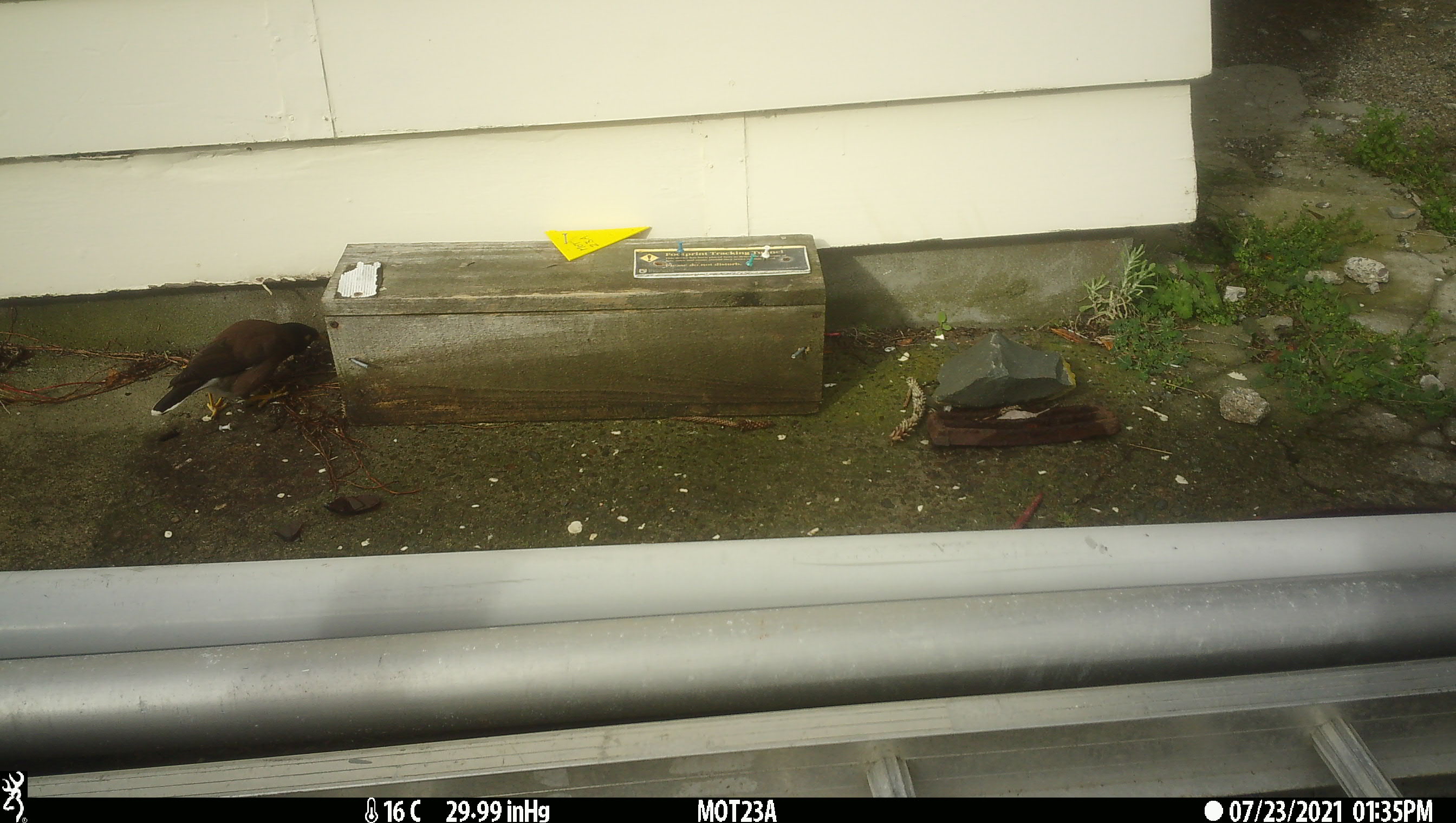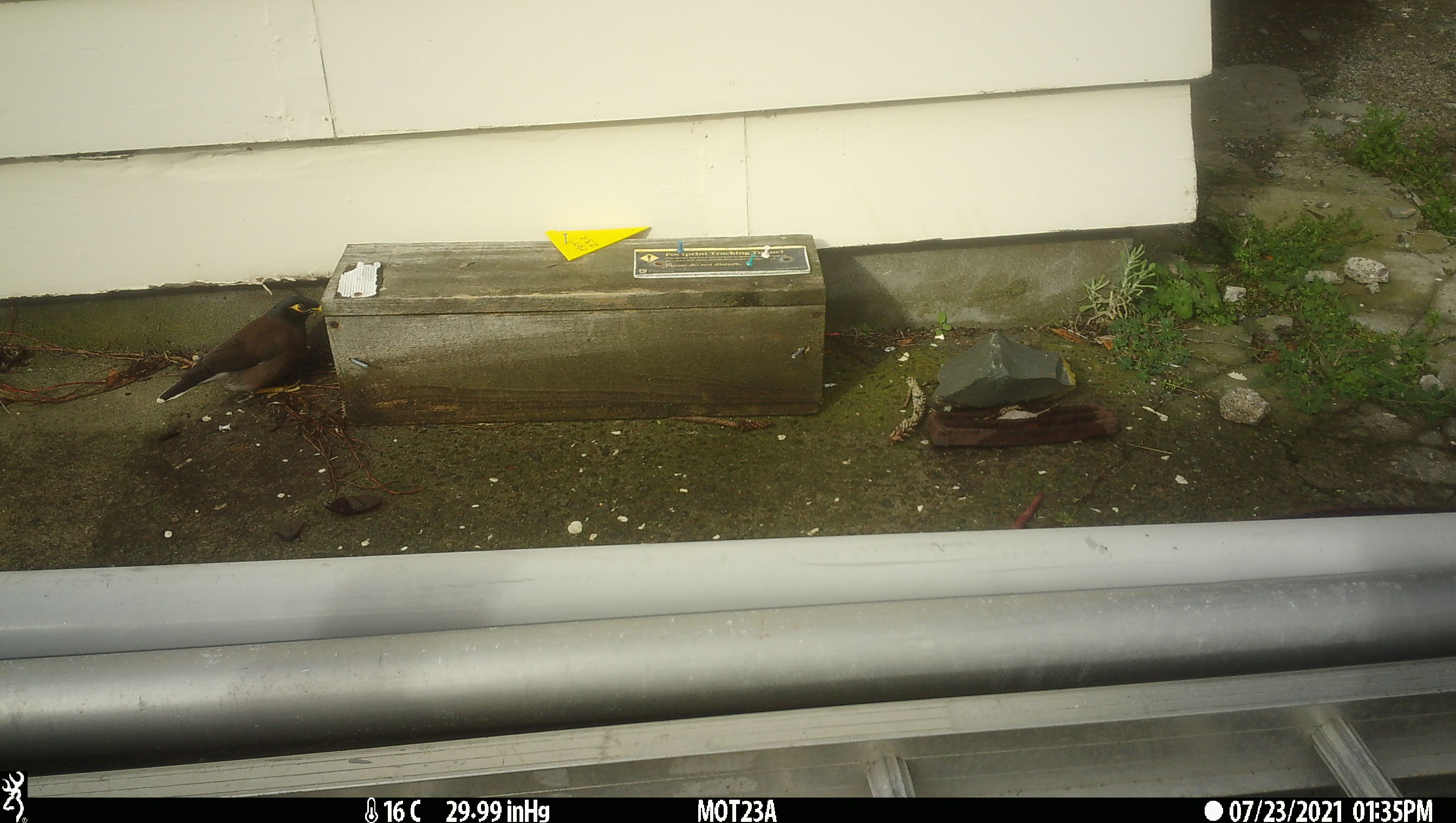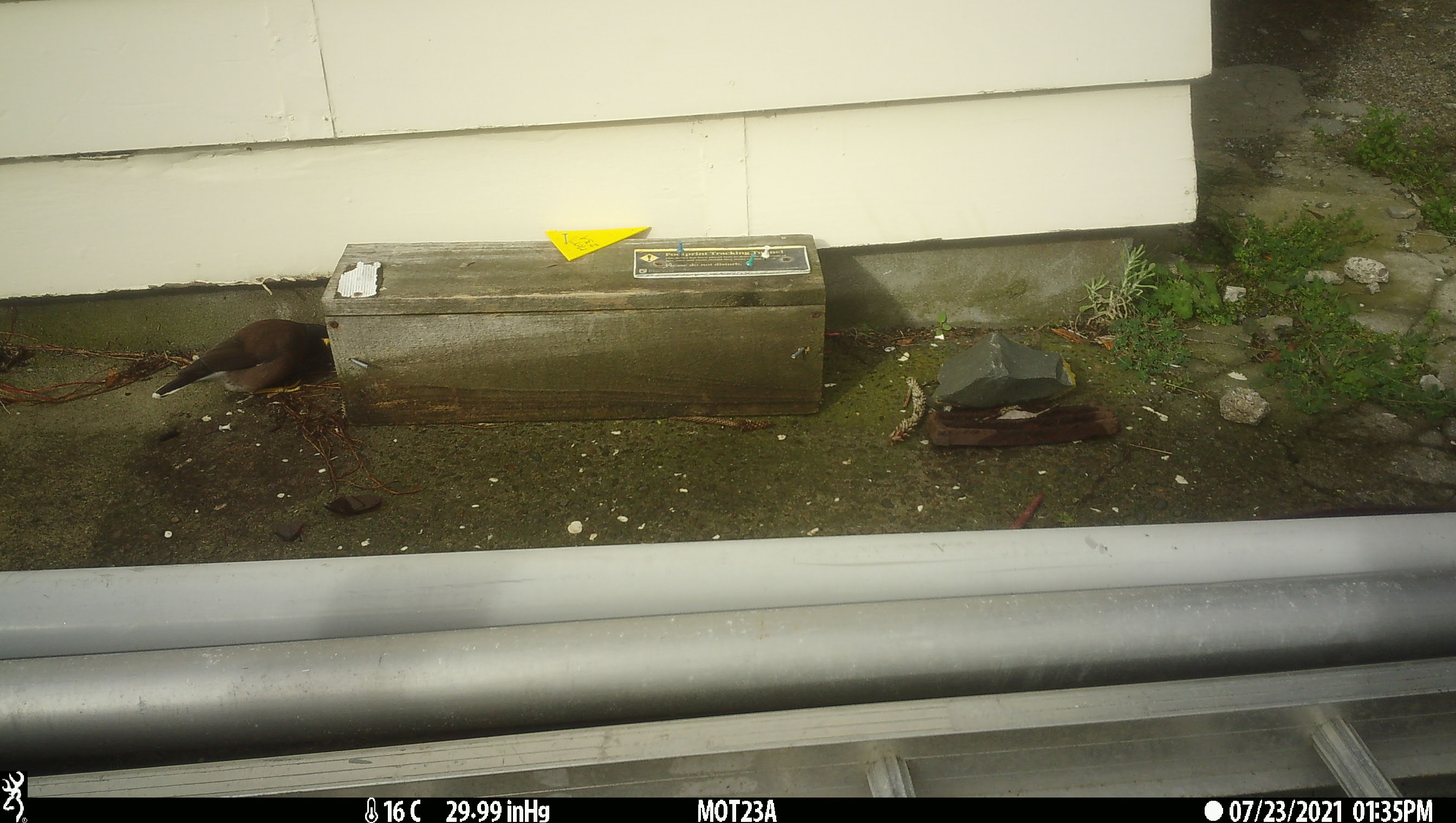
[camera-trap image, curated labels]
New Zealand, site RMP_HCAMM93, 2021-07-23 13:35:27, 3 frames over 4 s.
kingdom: Animalia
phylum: Chordata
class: Aves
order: Passeriformes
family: Sturnidae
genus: Acridotheres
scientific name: Acridotheres tristis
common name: common myna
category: myna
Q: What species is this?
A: Myna (common myna) (Acridotheres tristis).